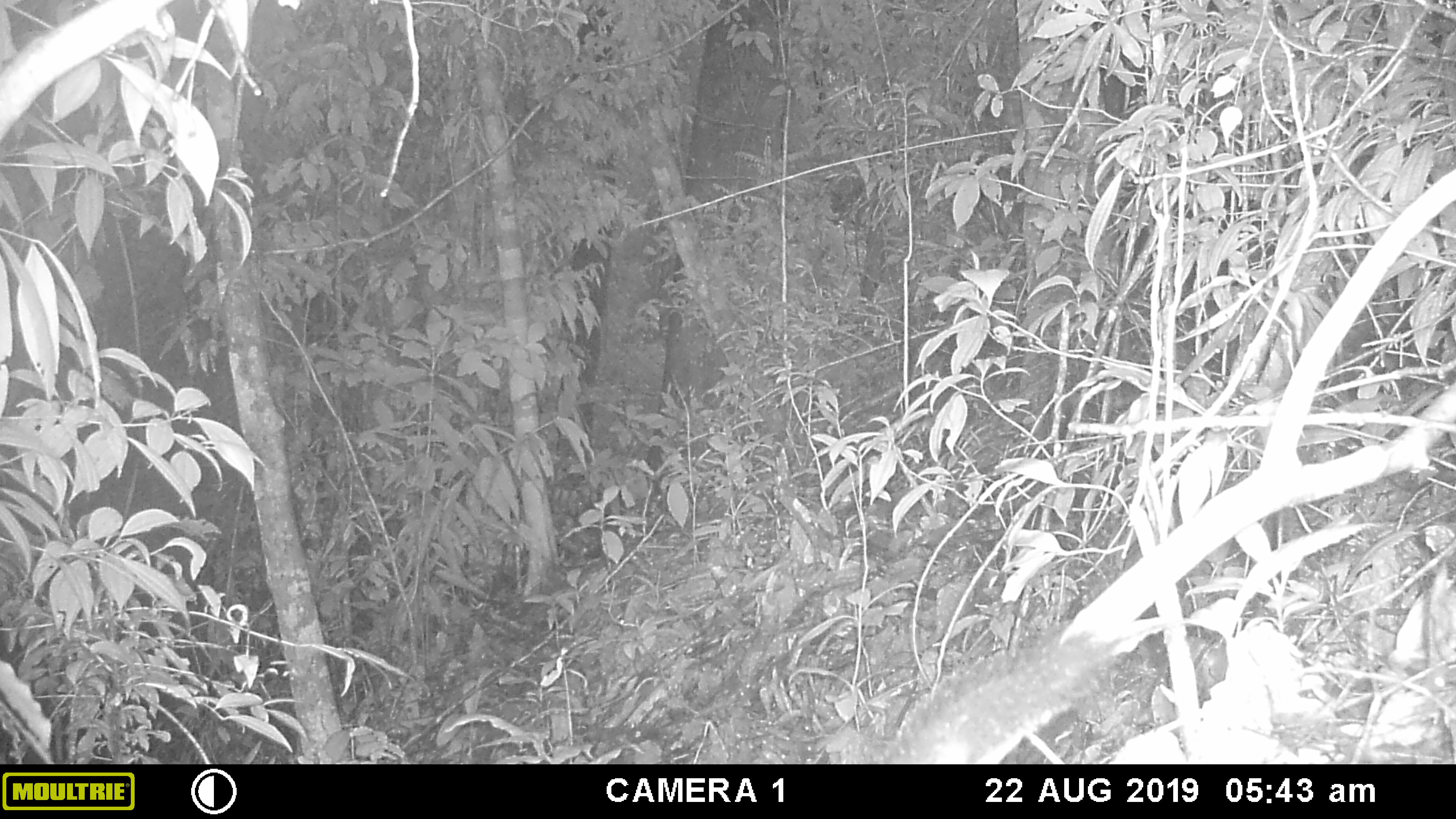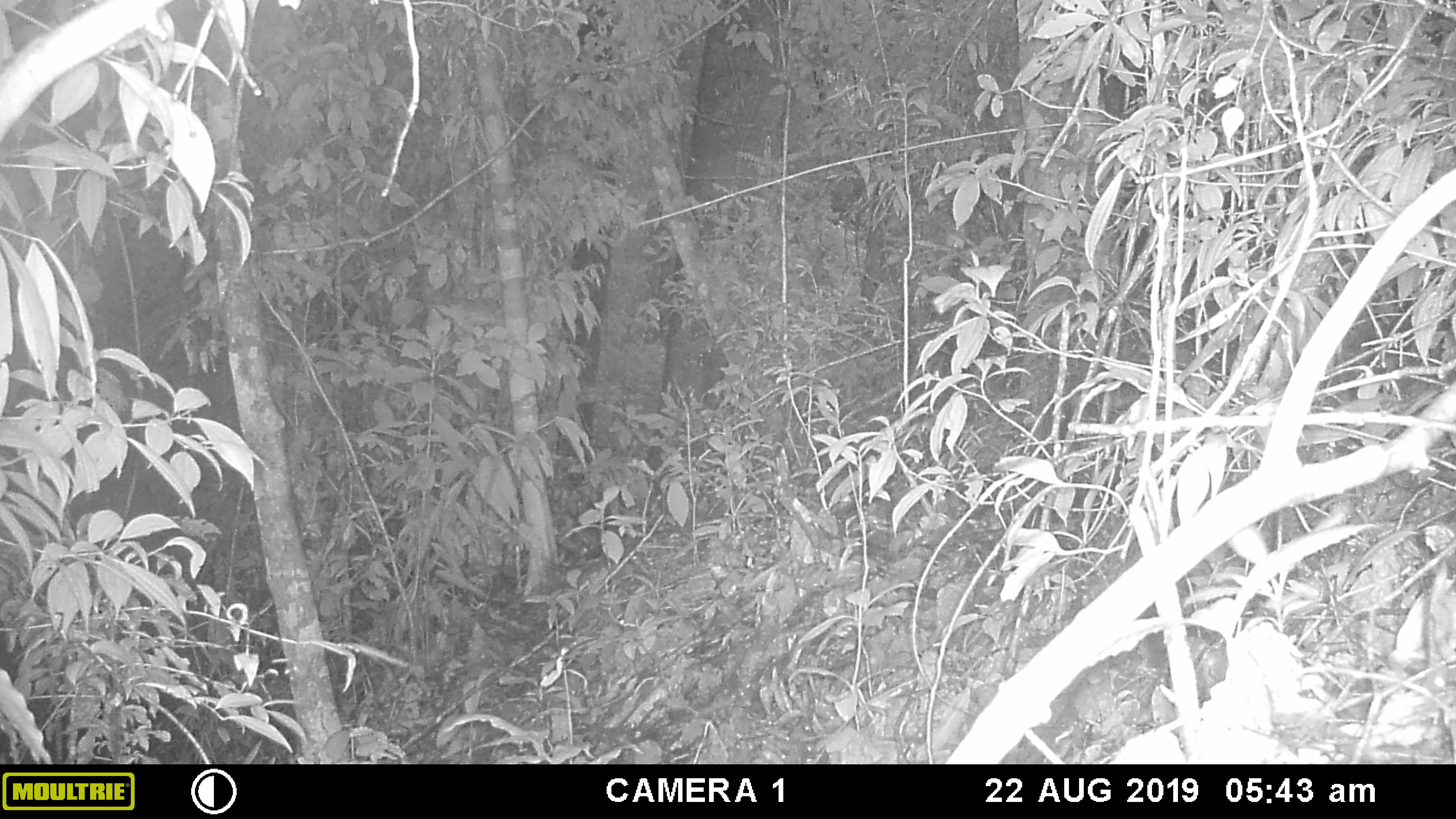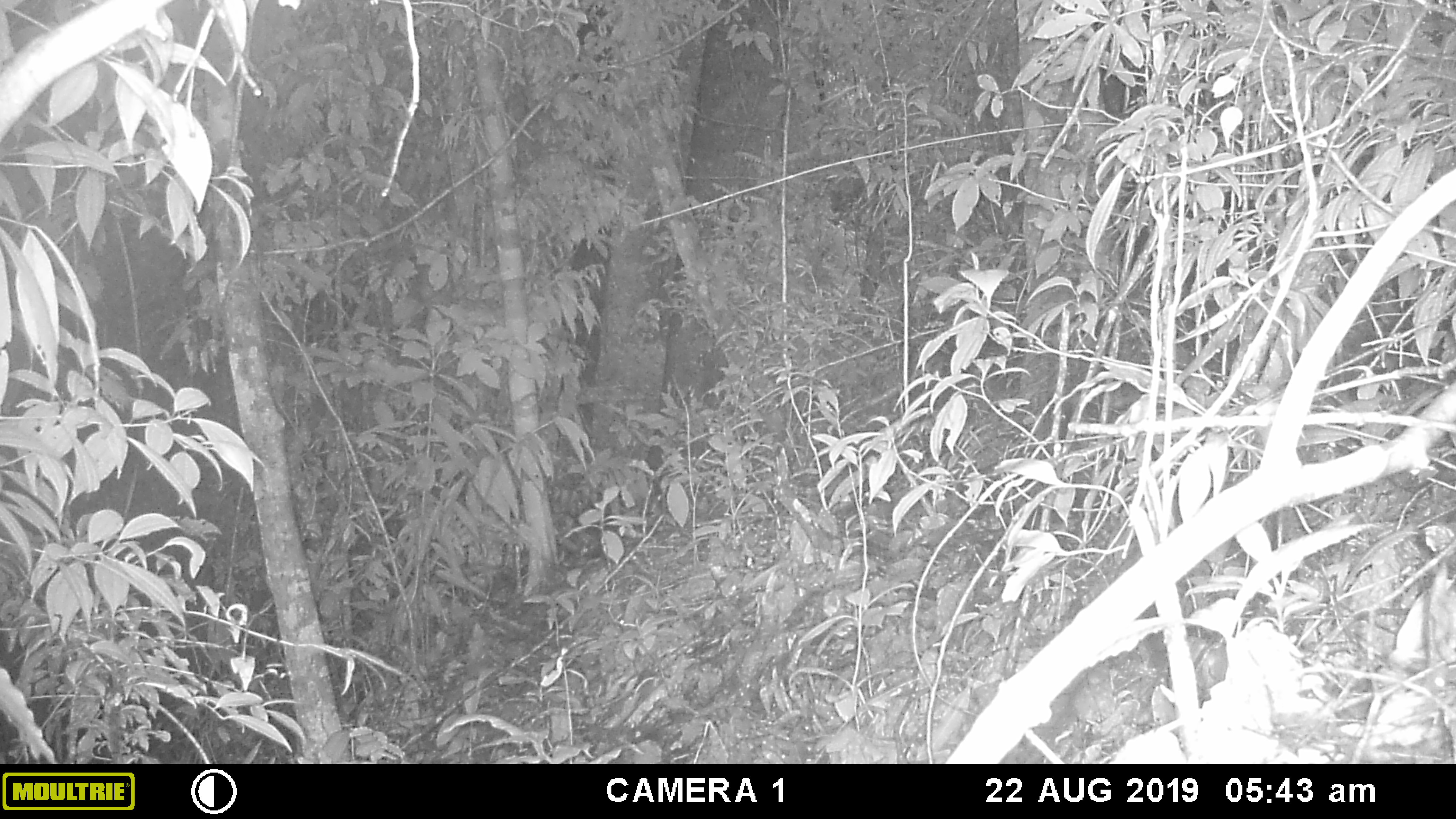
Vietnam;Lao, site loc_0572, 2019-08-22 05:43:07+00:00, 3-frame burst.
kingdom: Animalia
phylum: Chordata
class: Mammalia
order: Rodentia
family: Sciuridae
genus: Dremomys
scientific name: Dremomys rufigenis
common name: red-cheeked squirrel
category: red cheeked squirrel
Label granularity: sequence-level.